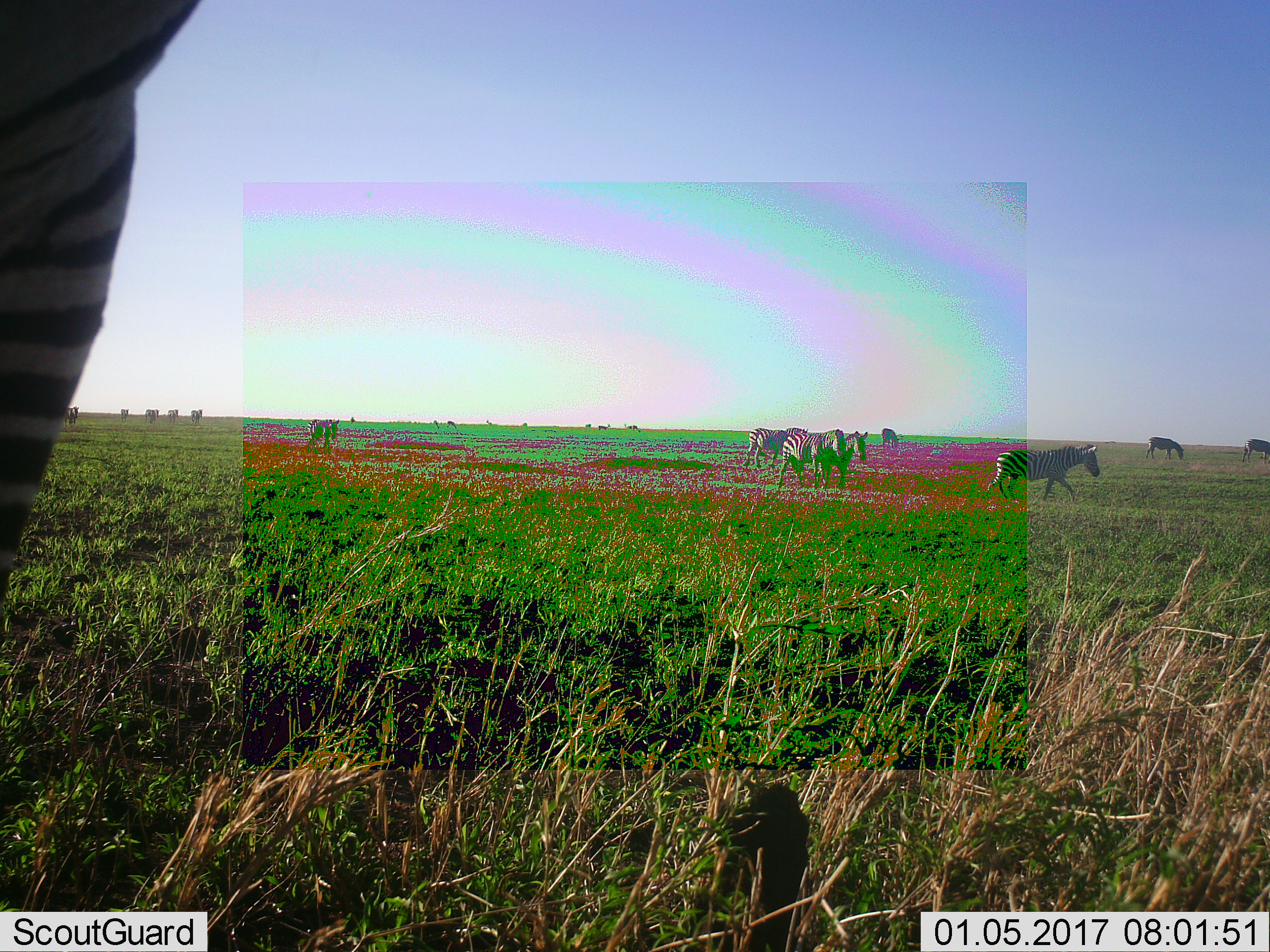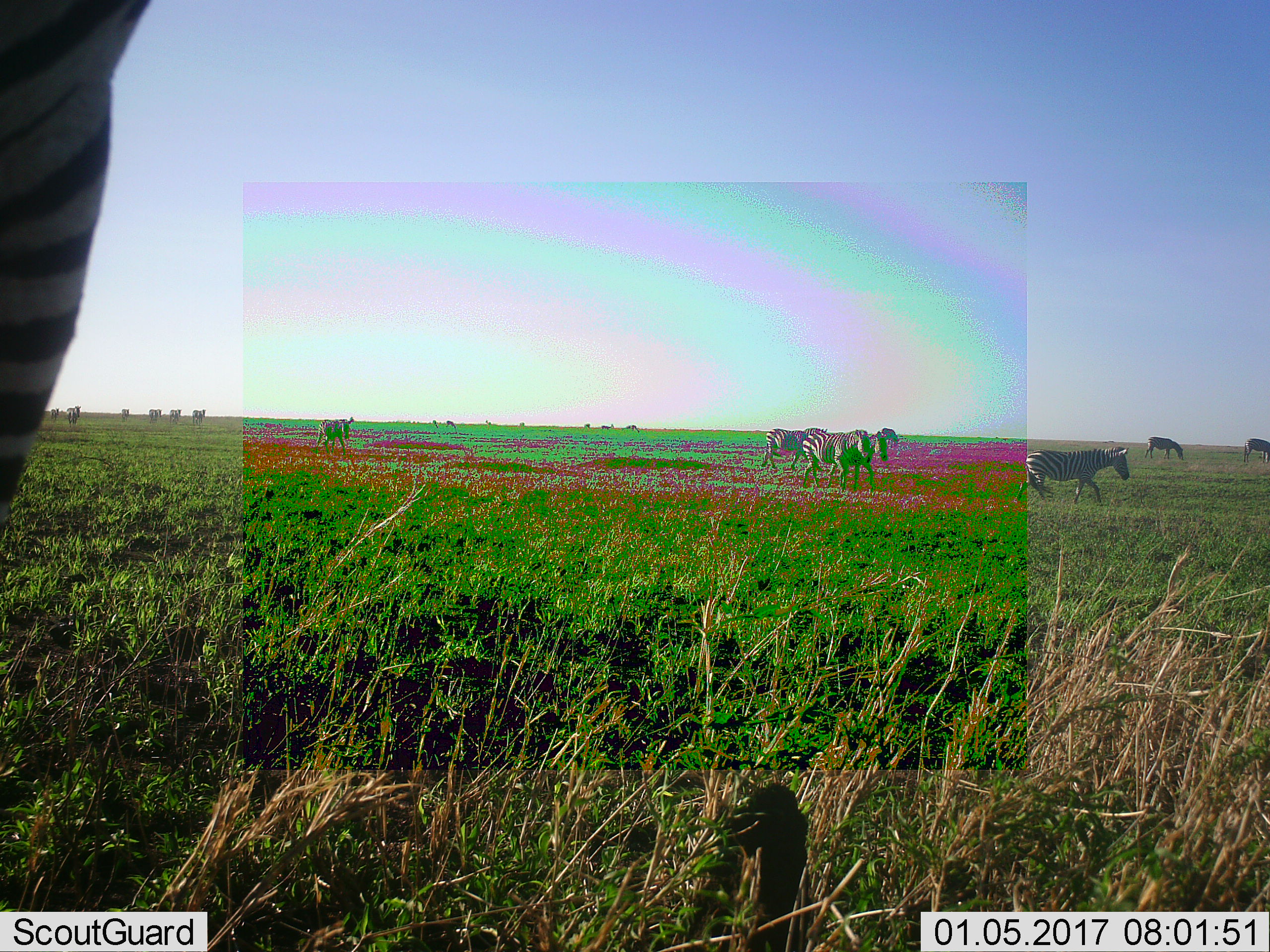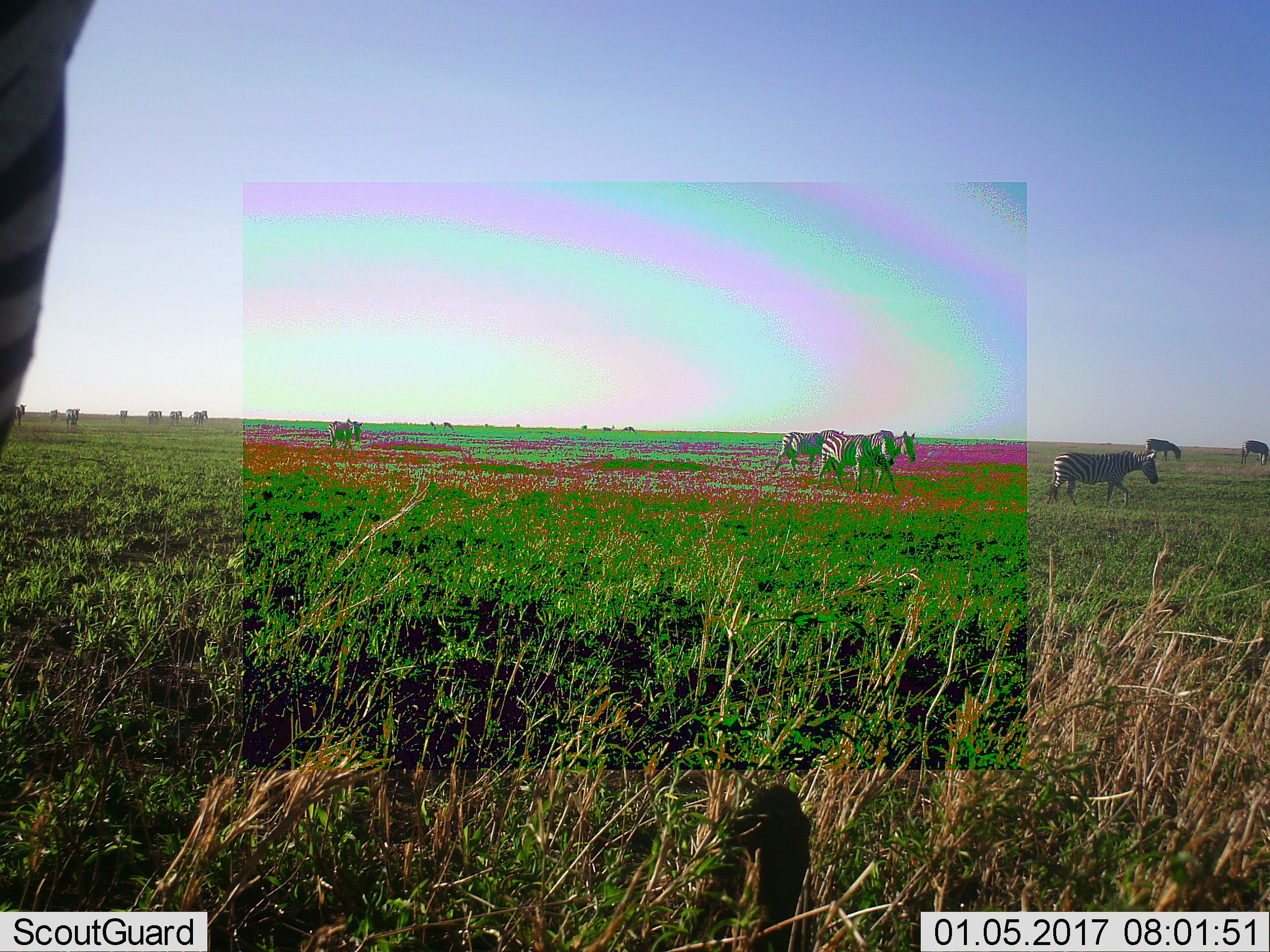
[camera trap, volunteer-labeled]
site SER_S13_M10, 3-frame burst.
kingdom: Animalia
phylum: Chordata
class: Mammalia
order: Perissodactyla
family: Equidae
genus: Equus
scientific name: Equus quagga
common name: plains zebra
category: zebraplains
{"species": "zebraplains (plains zebra) (Equus quagga)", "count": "11-50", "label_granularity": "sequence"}